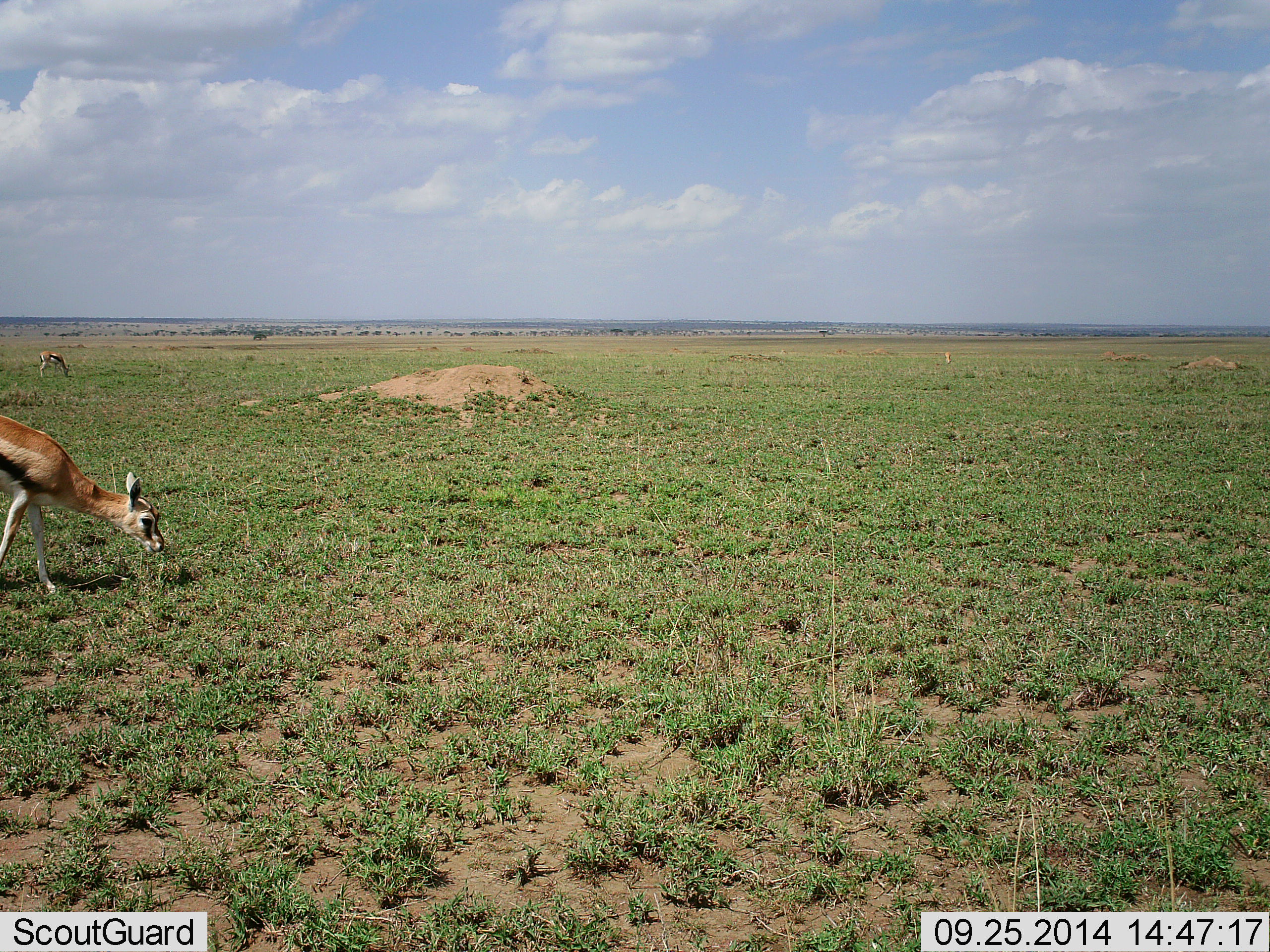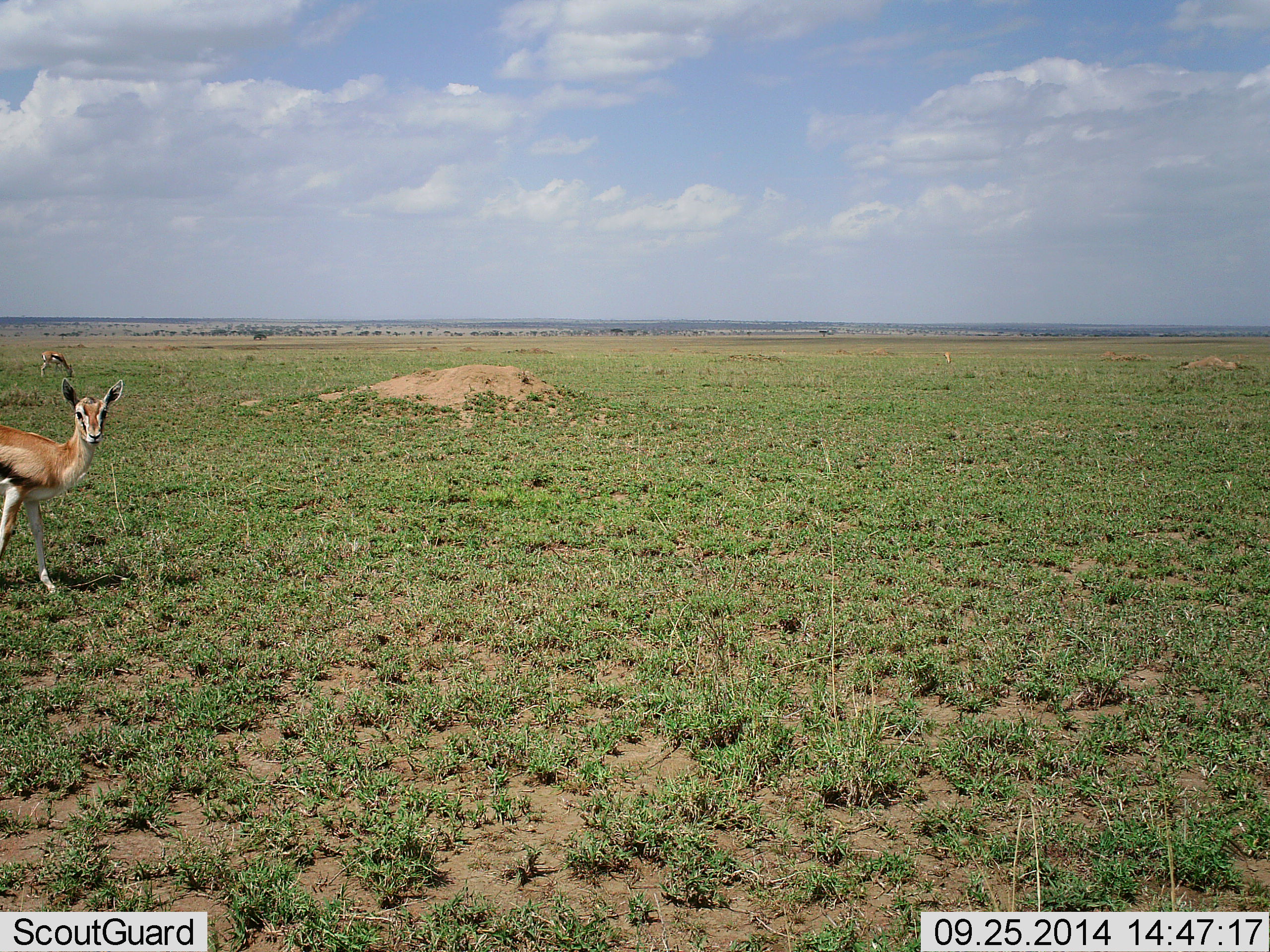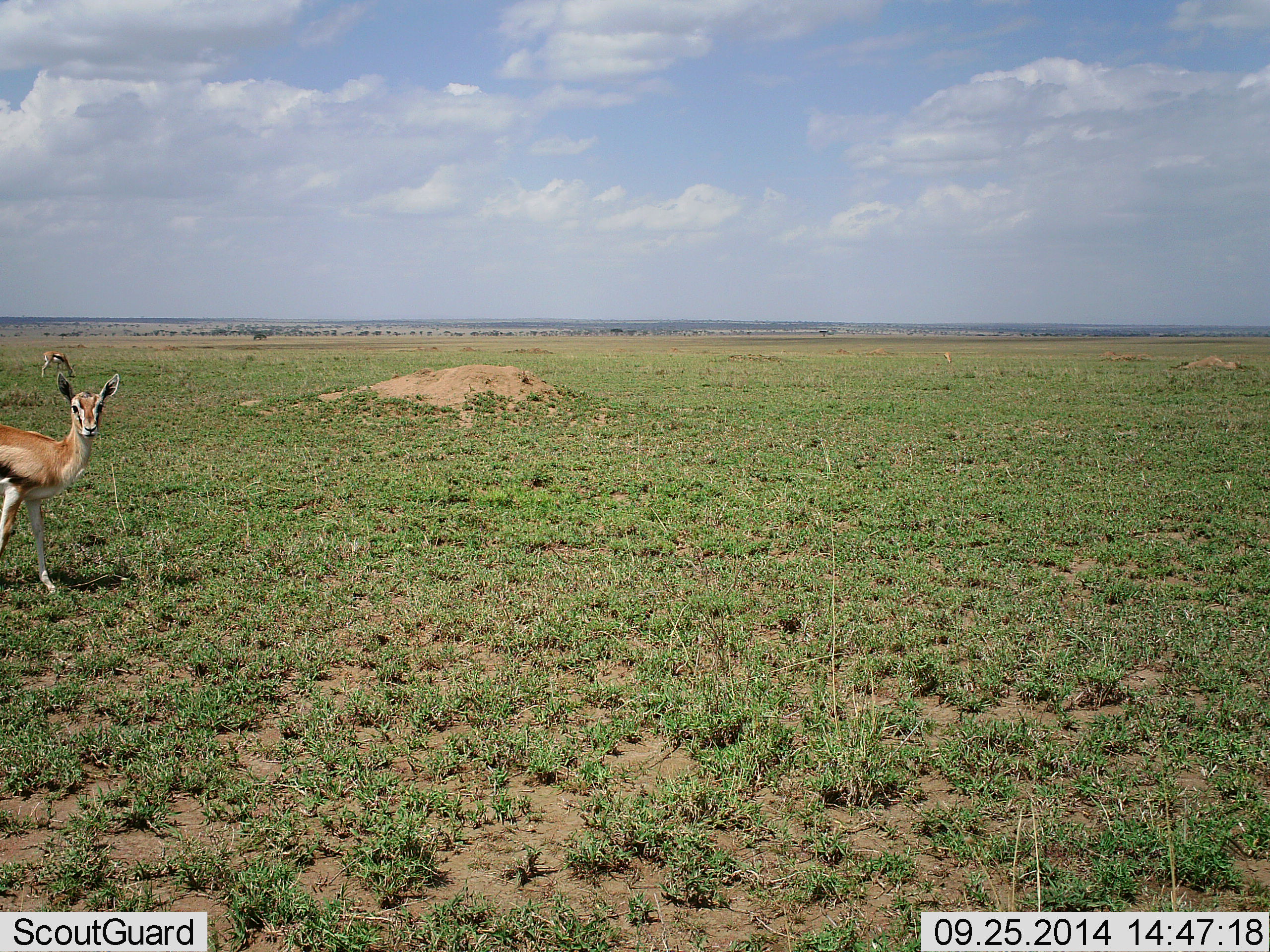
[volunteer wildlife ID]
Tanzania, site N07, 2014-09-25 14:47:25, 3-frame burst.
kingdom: Animalia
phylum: Chordata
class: Mammalia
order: Artiodactyla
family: Bovidae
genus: Eudorcas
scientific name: Eudorcas thomsonii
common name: thomson's gazelle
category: gazellethomsons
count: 2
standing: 60%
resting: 0%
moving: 0%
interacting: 0%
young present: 0%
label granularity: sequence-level